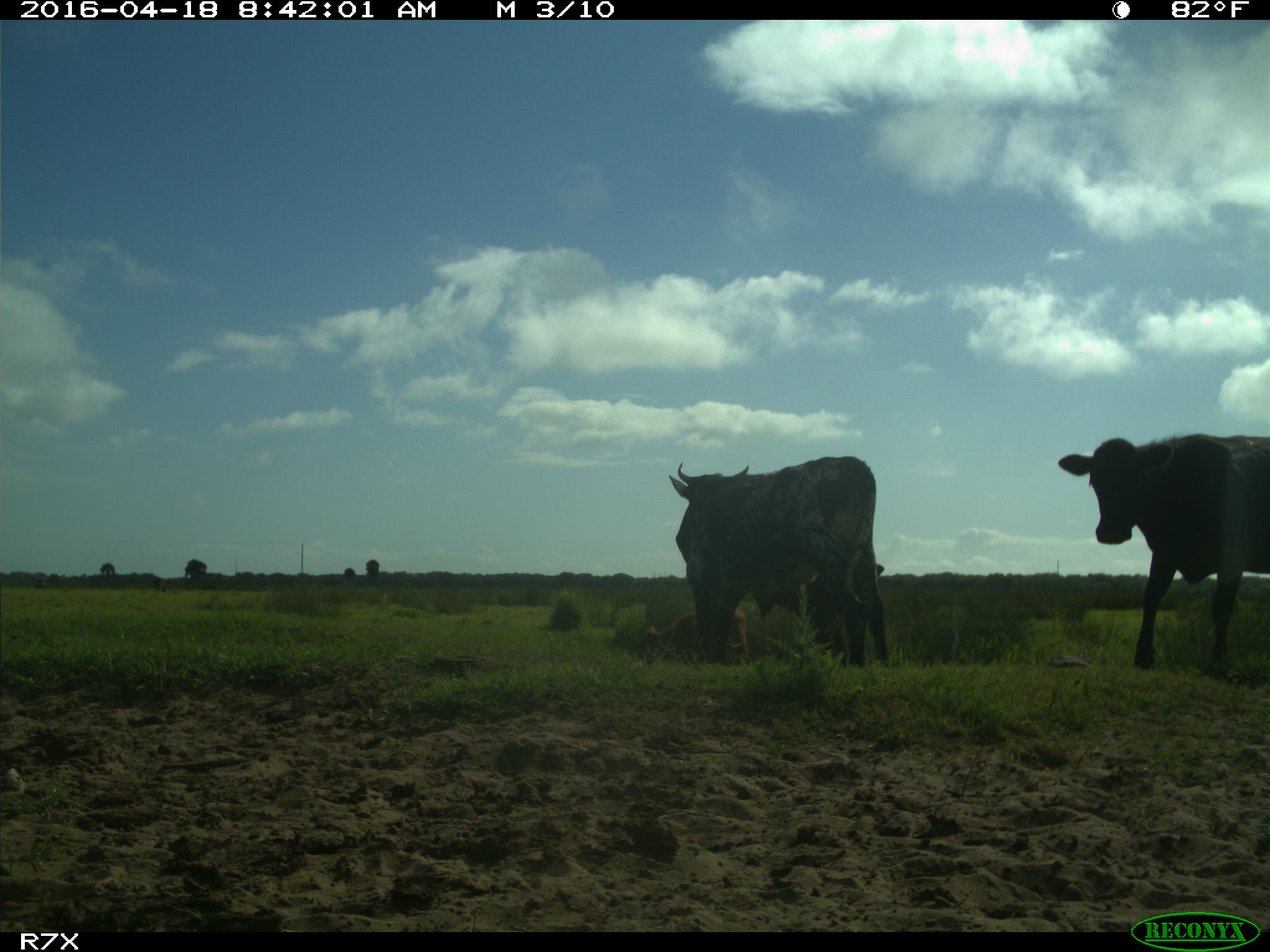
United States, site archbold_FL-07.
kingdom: Animalia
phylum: Chordata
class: Mammalia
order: Artiodactyla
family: Bovidae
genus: Bos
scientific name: Bos taurus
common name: domestic cow